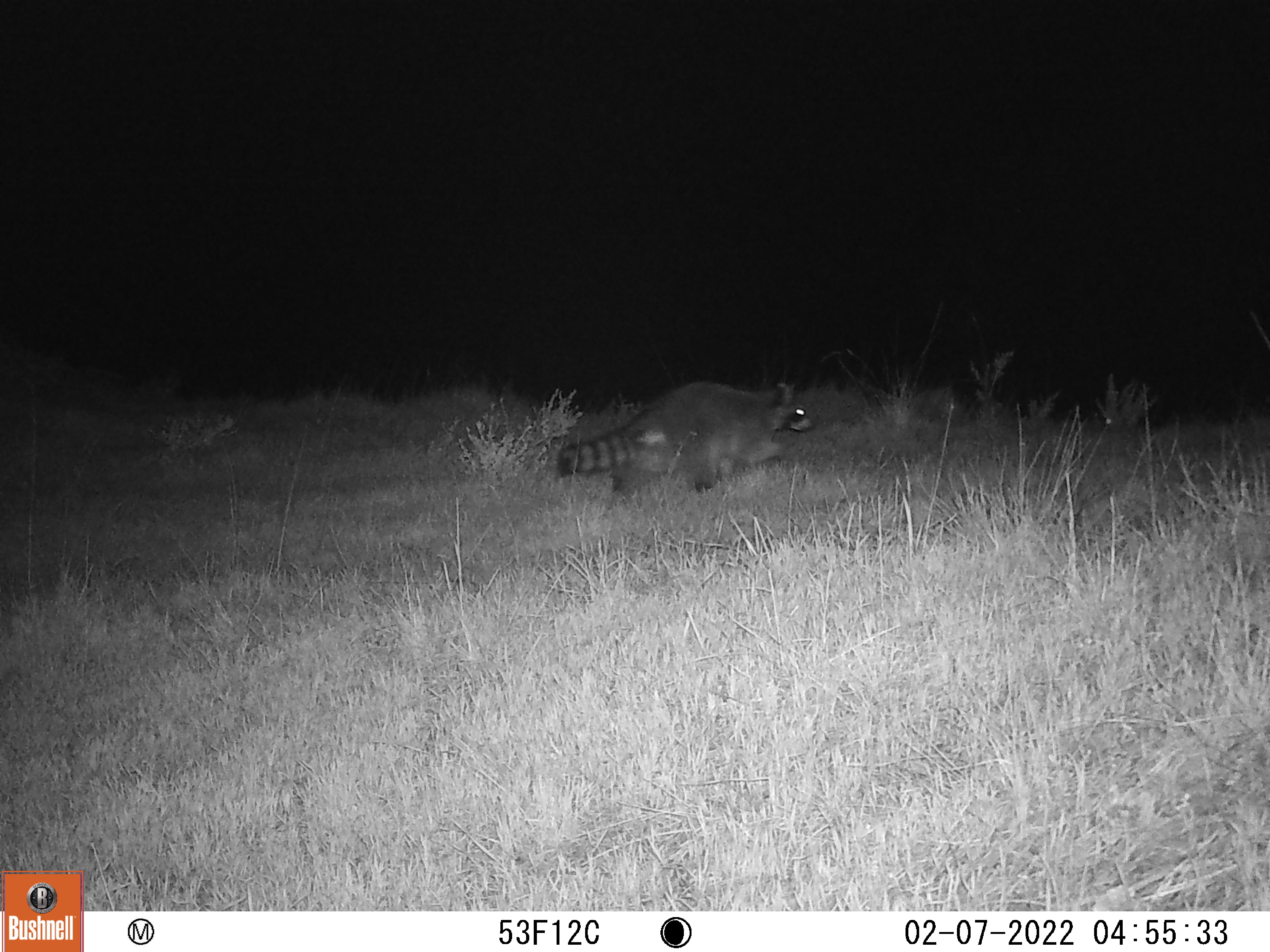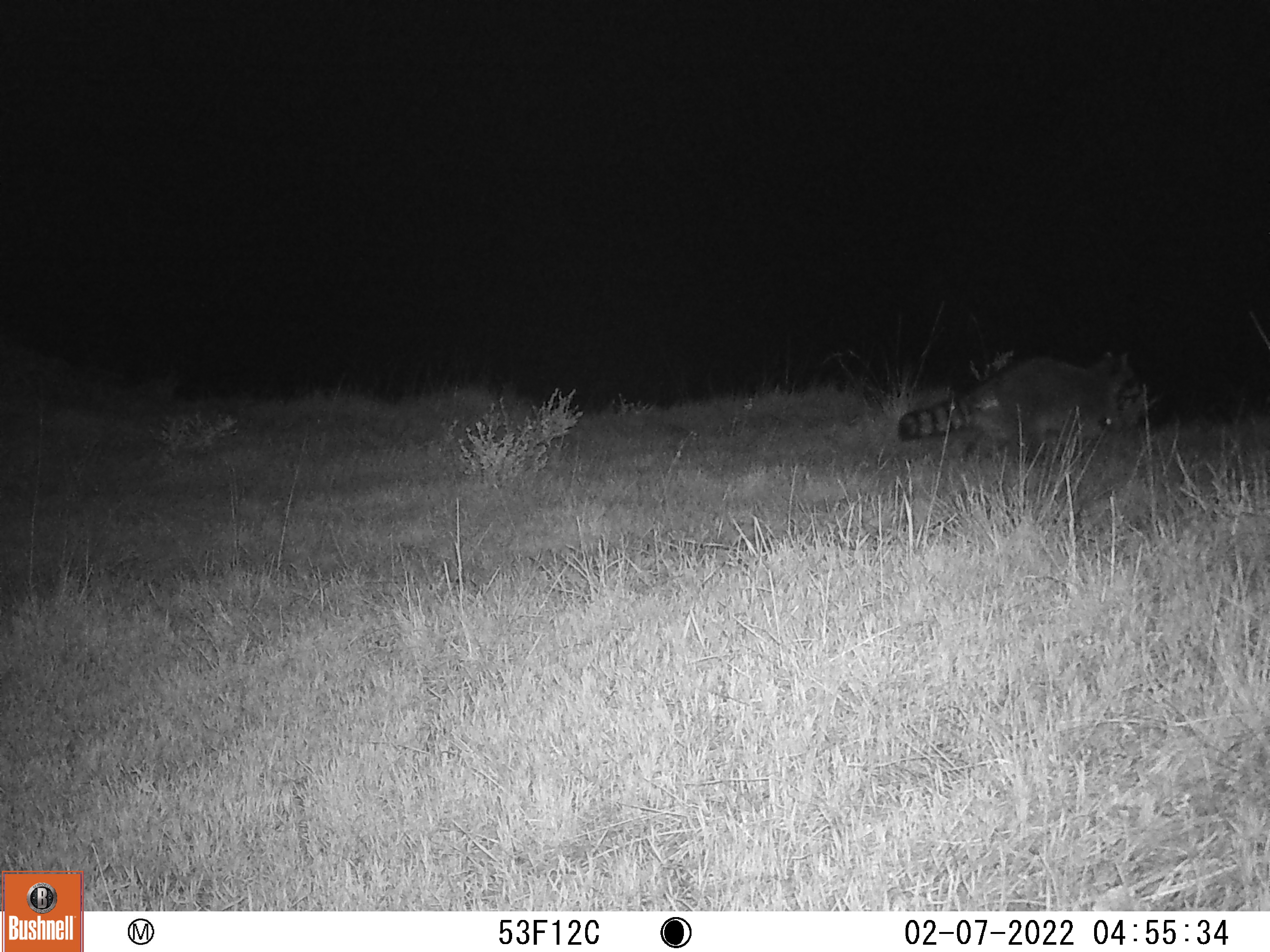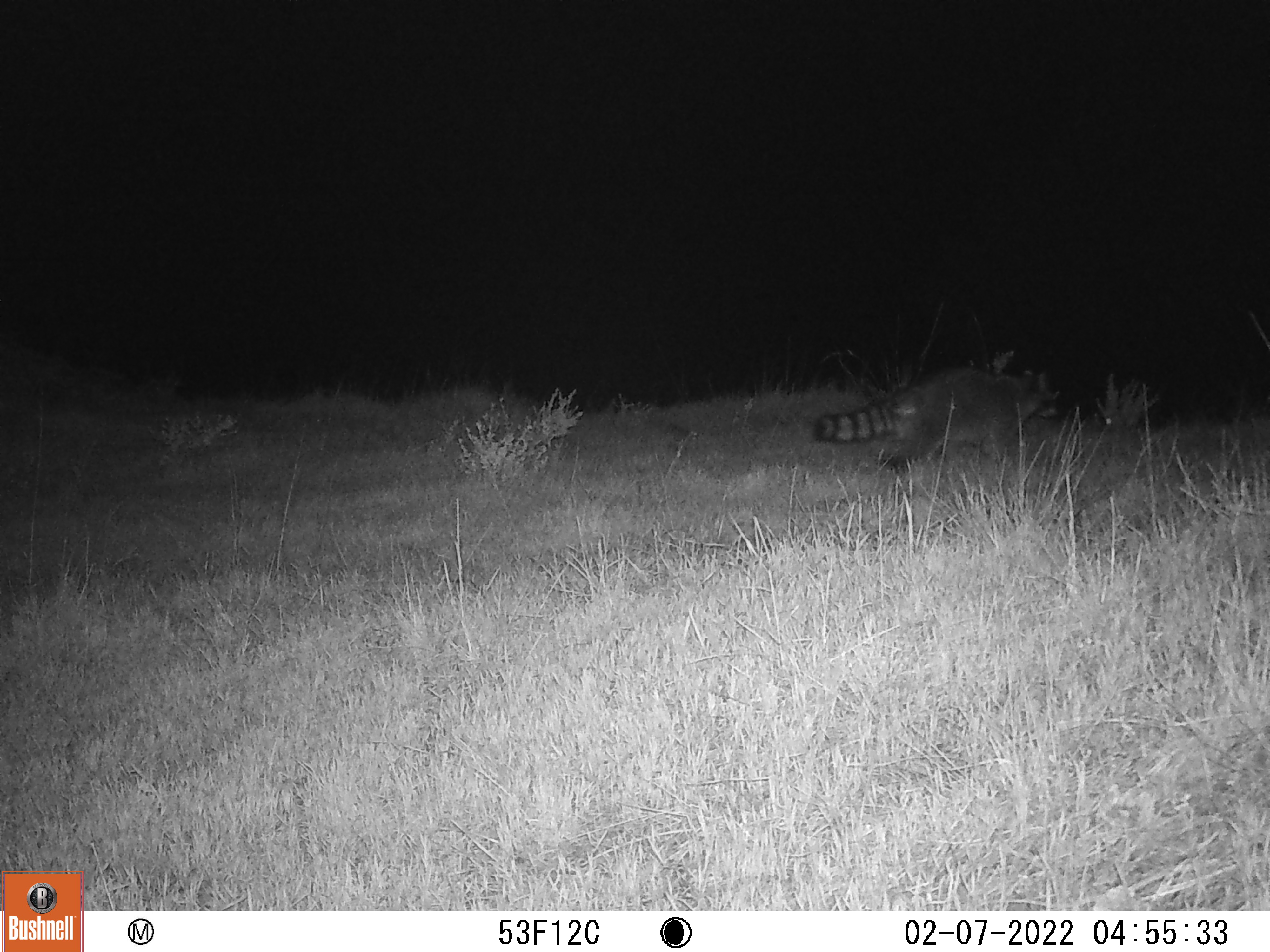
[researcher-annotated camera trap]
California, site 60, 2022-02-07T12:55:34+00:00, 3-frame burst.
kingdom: Animalia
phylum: Chordata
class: Mammalia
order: Carnivora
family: Procyonidae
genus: Procyon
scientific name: Procyon lotor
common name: raccoon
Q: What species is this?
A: Raccoon (Procyon lotor).